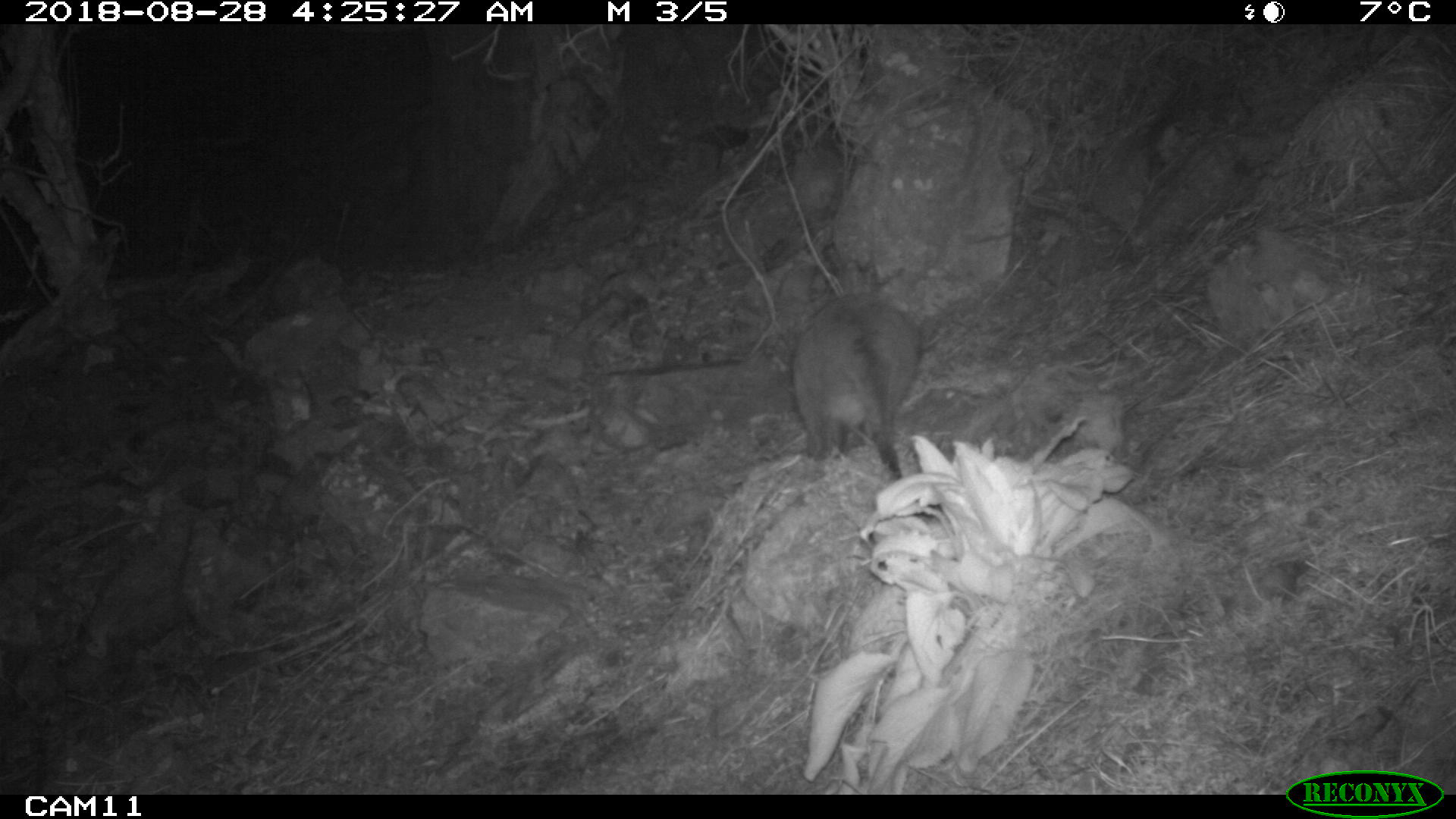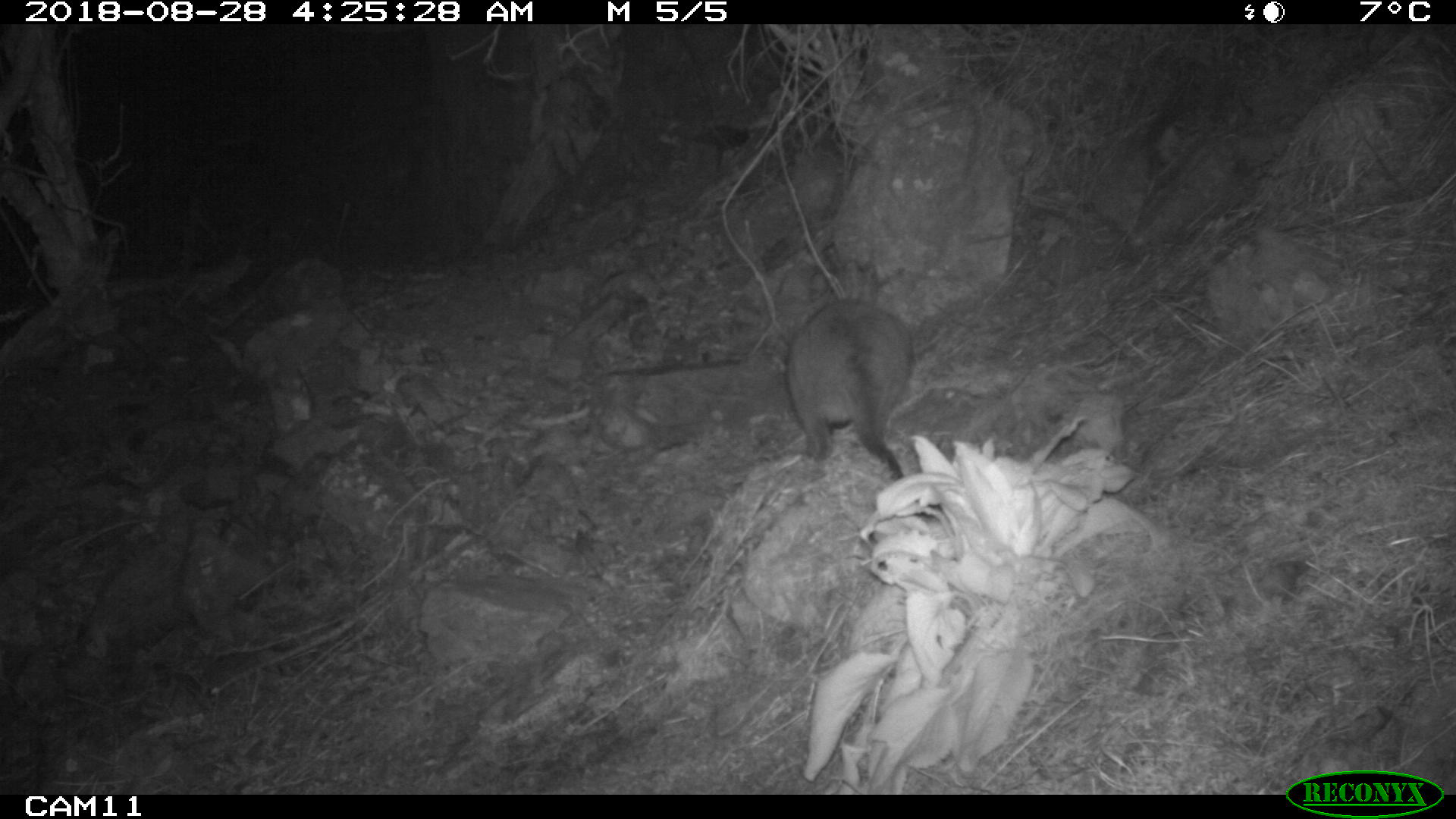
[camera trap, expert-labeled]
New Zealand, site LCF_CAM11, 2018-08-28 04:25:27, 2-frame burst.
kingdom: Animalia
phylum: Chordata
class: Mammalia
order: Diprotodontia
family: Macropodidae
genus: Notamacropus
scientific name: Notamacropus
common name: wallaby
Wallaby (Notamacropus).